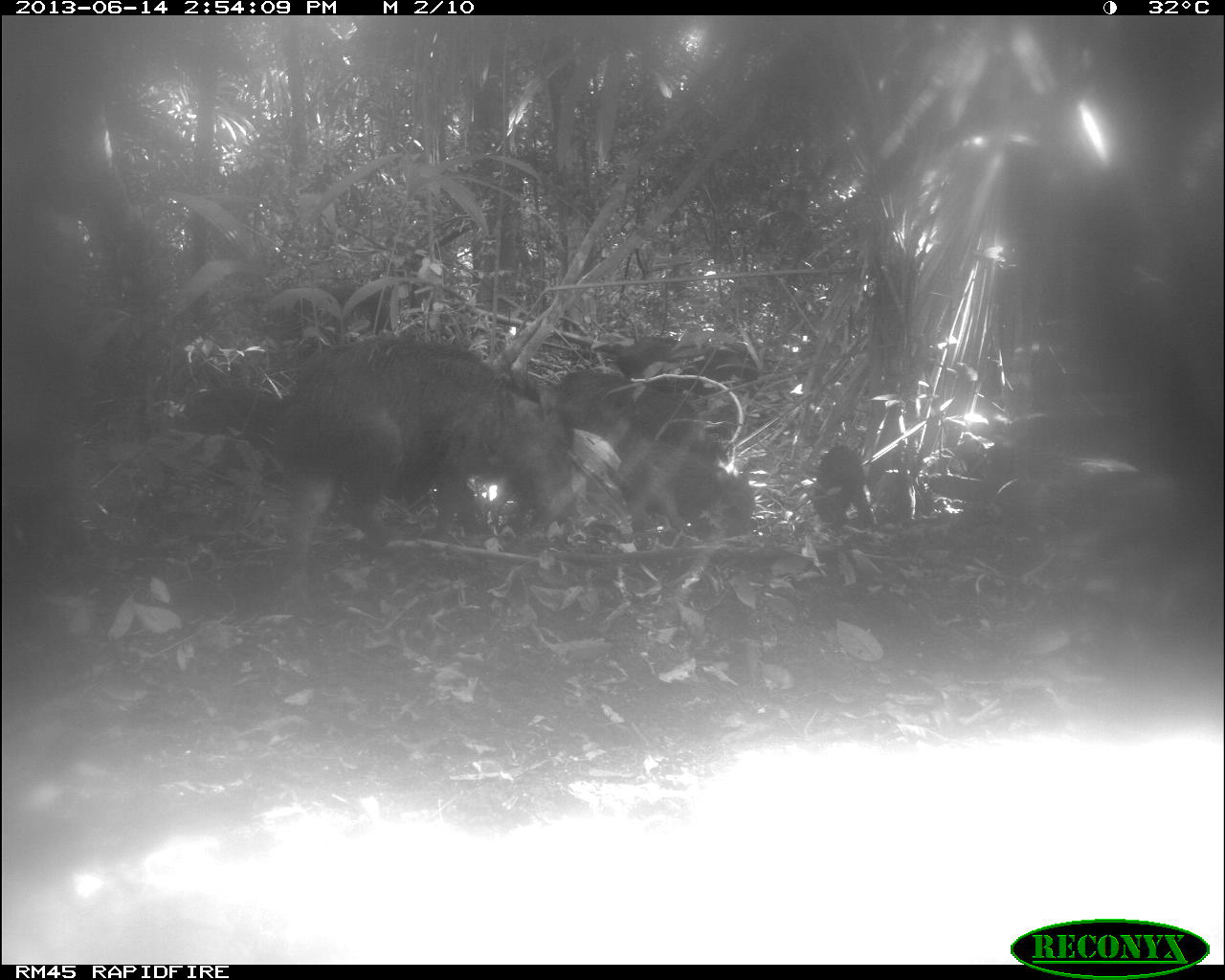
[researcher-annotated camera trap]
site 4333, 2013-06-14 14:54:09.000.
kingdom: Animalia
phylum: Chordata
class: Mammalia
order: Artiodactyla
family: Tayassuidae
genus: Tayassu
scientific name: Tayassu pecari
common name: white-lipped peccary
Tayassu pecari (white-lipped peccary), count 3.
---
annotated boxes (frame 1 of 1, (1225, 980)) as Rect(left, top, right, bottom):
tayassu pecari: Rect(265, 337, 573, 599); Rect(614, 439, 756, 539); Rect(593, 372, 745, 465); Rect(600, 333, 768, 379); Rect(806, 444, 875, 529); Rect(553, 365, 629, 428)